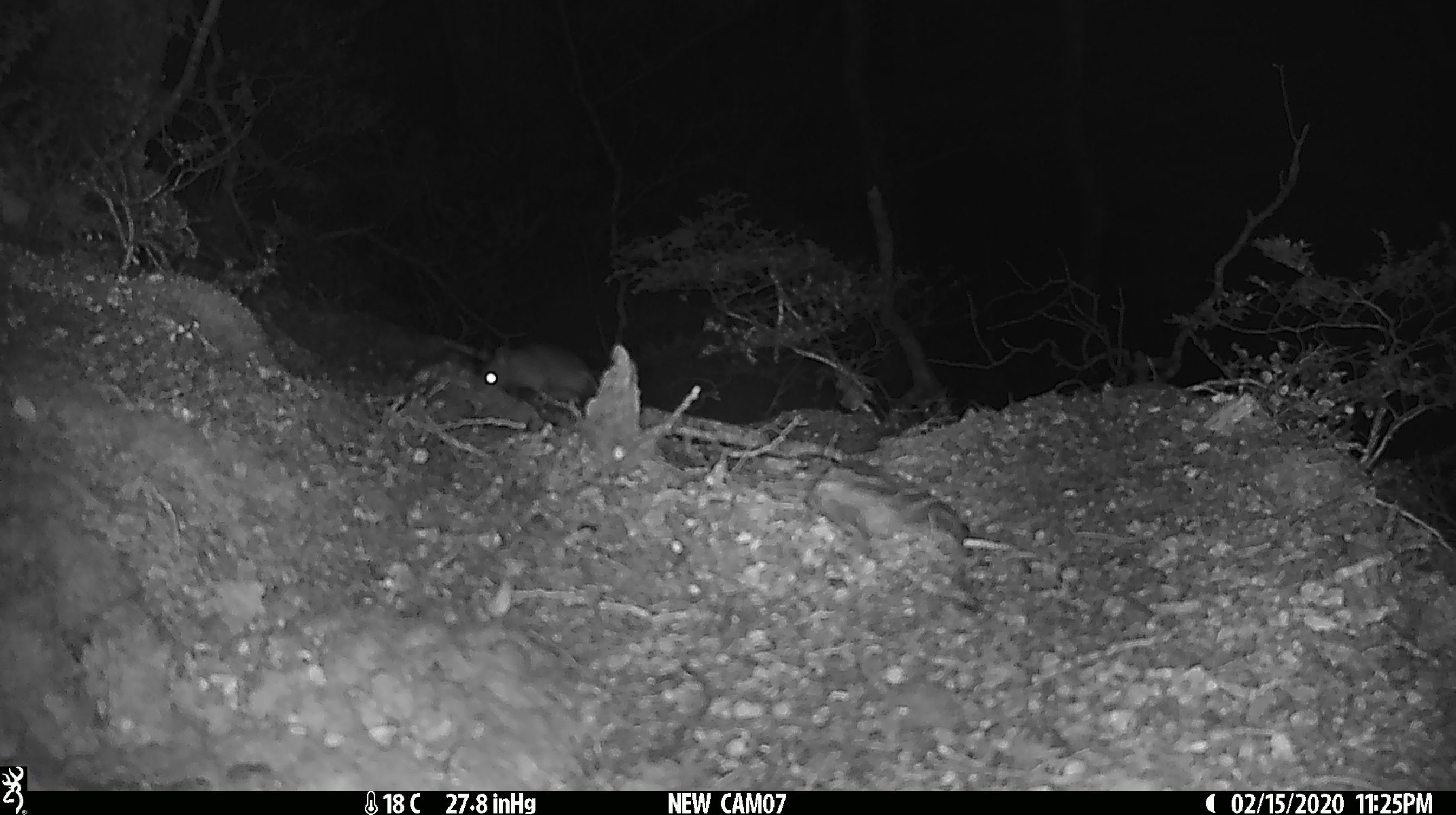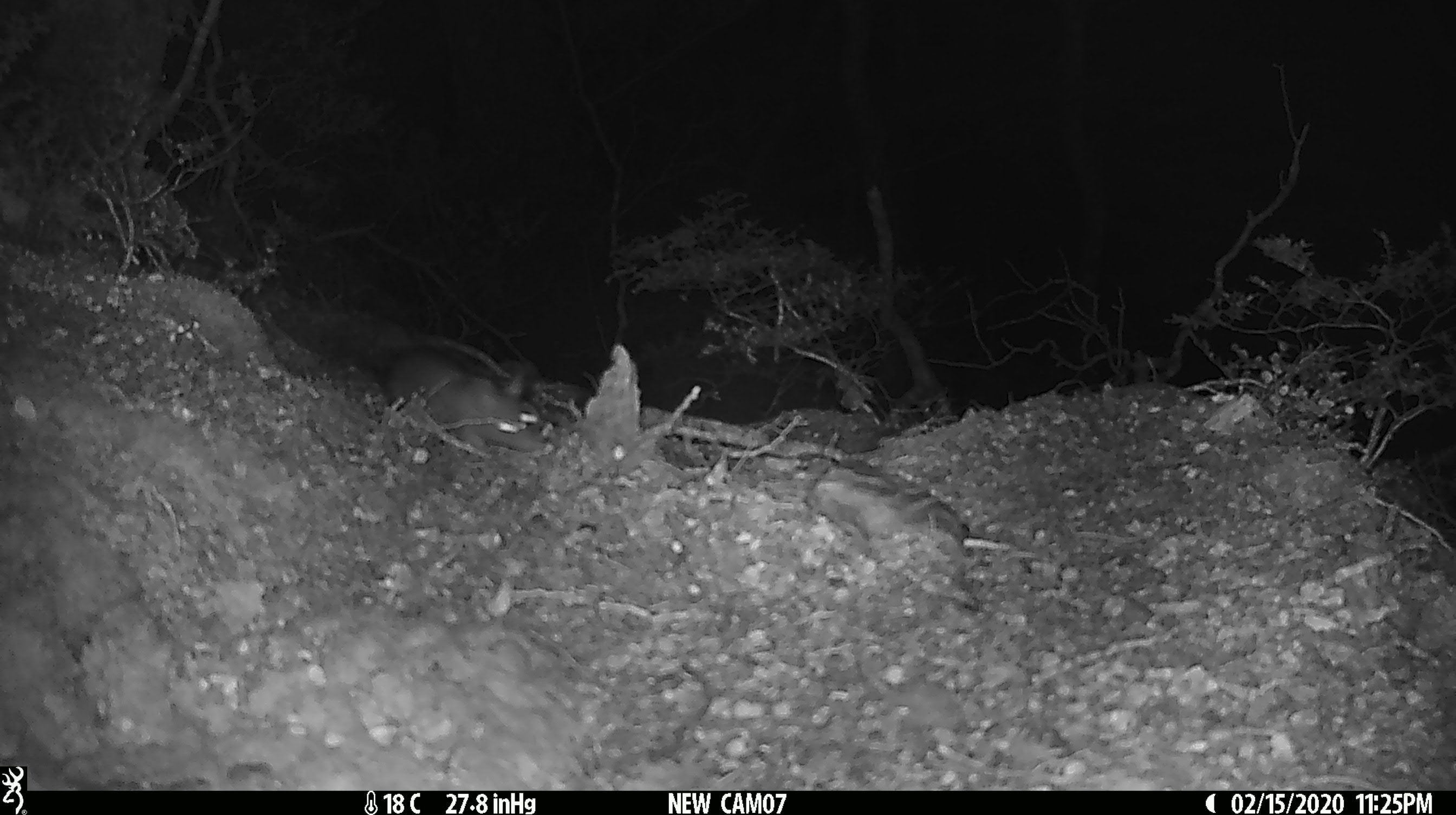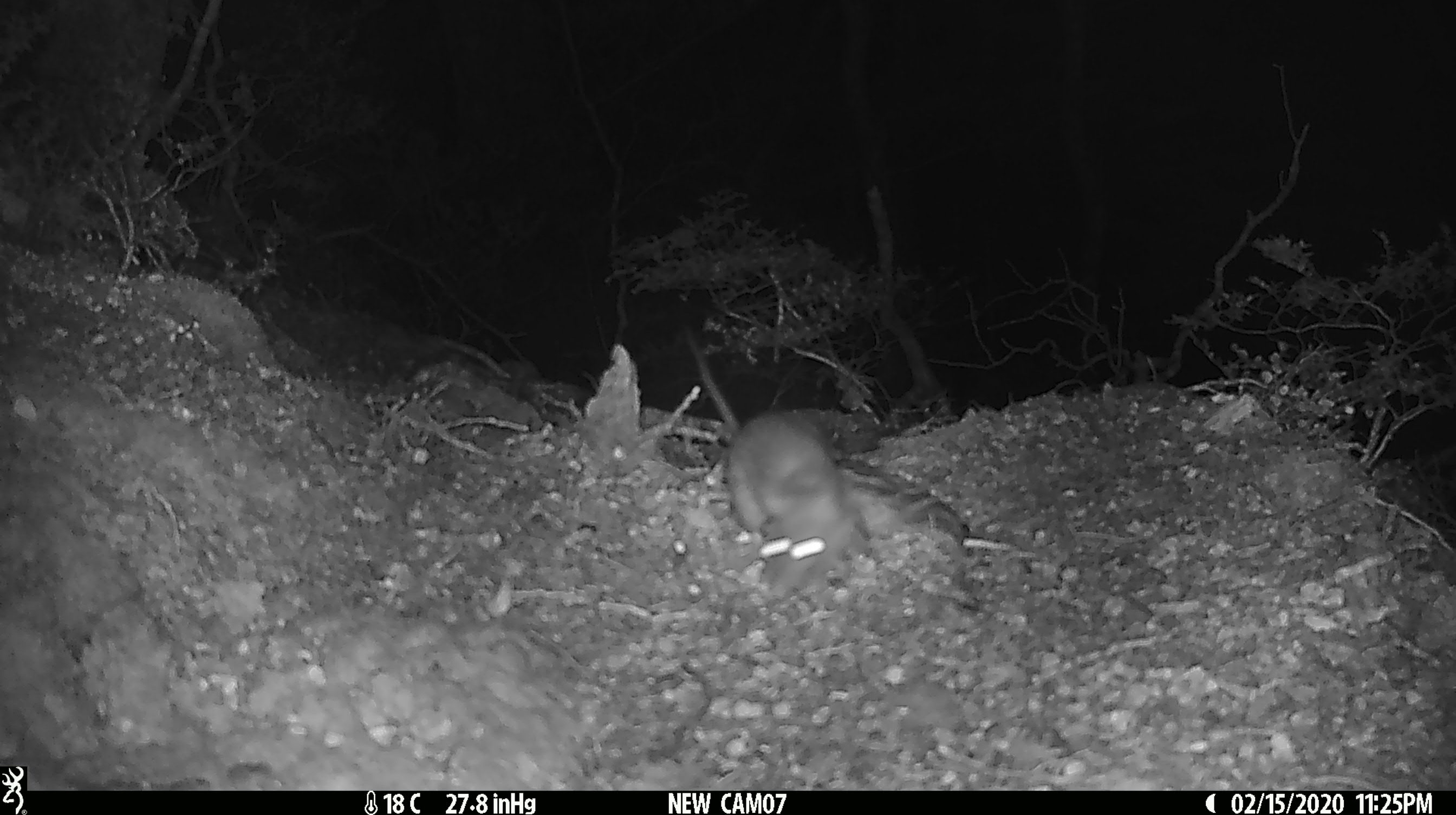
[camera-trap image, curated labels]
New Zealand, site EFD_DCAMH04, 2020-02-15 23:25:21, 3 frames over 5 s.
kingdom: Animalia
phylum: Chordata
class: Mammalia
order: Rodentia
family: Muridae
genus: Rattus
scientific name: Rattus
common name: rat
Rat (Rattus).